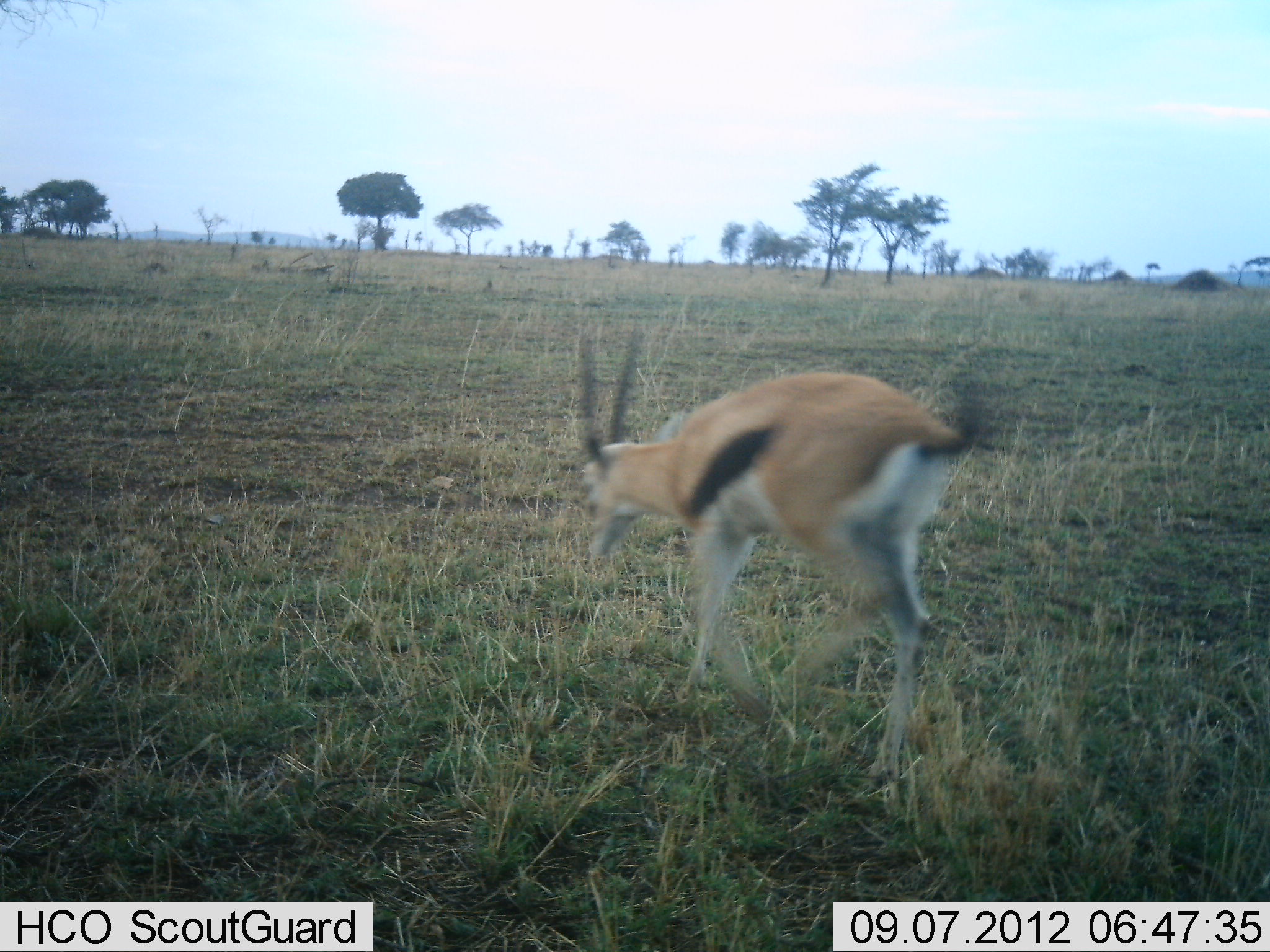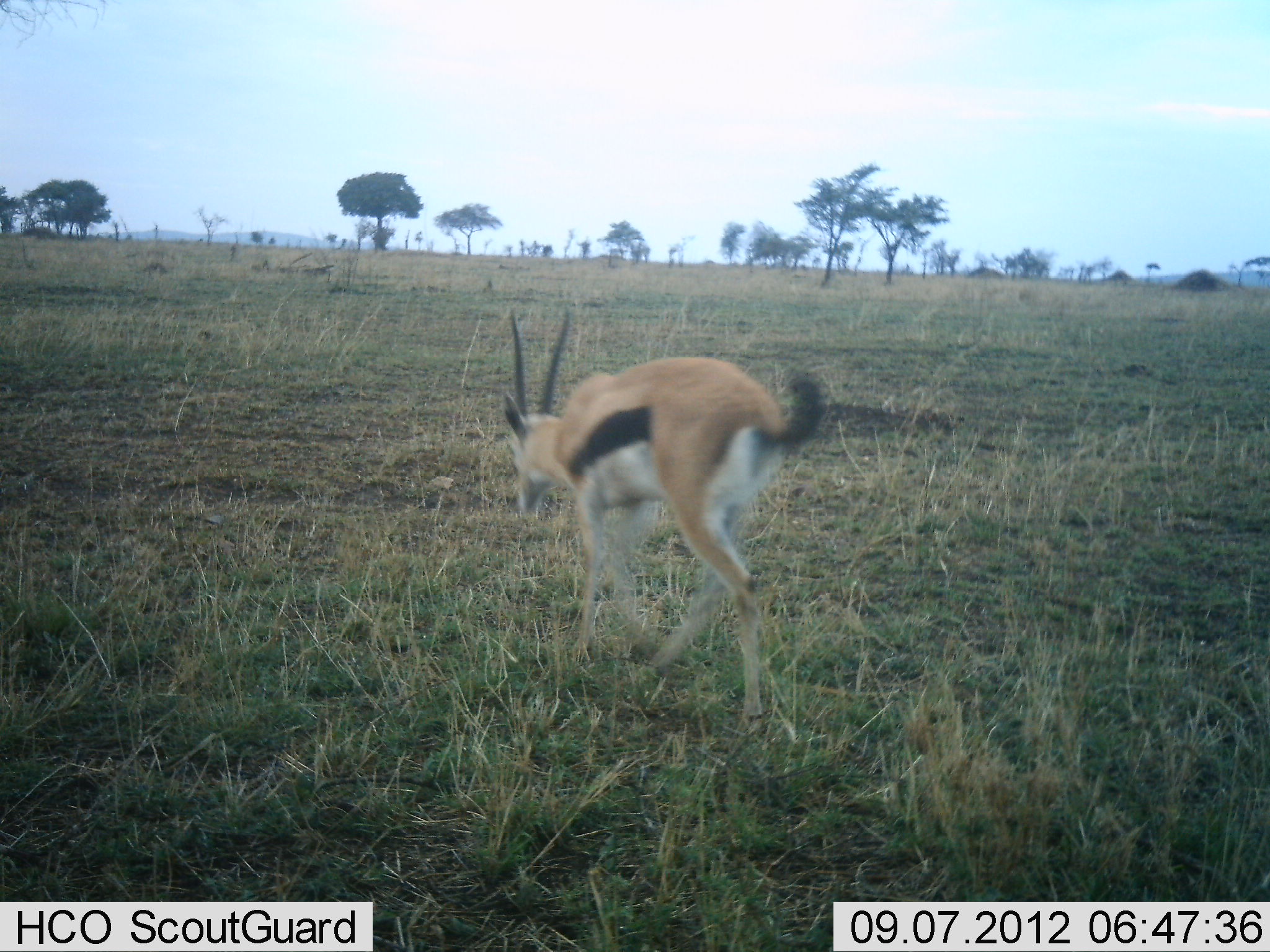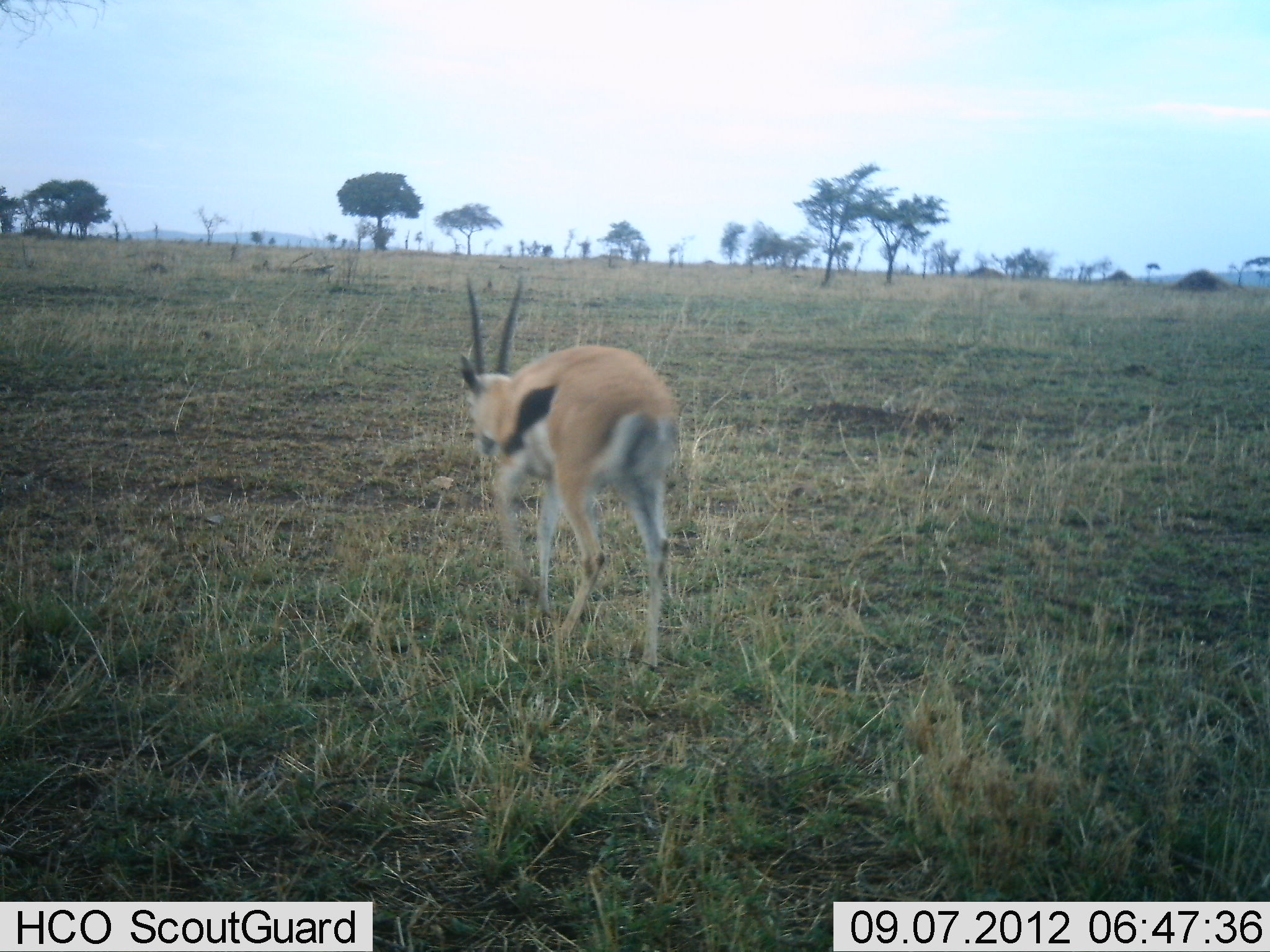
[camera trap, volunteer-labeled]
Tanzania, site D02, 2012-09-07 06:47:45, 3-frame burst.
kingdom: Animalia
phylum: Chordata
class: Mammalia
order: Artiodactyla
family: Bovidae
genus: Eudorcas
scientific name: Eudorcas thomsonii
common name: thomson's gazelle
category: gazellethomsons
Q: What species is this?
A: Gazellethomsons (thomson's gazelle) (Eudorcas thomsonii).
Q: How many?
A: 1.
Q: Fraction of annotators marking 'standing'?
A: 0%.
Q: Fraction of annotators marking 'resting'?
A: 0%.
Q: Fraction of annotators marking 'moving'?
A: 100%.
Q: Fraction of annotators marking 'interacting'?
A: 0%.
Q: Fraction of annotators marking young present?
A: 0%.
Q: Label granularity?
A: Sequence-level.